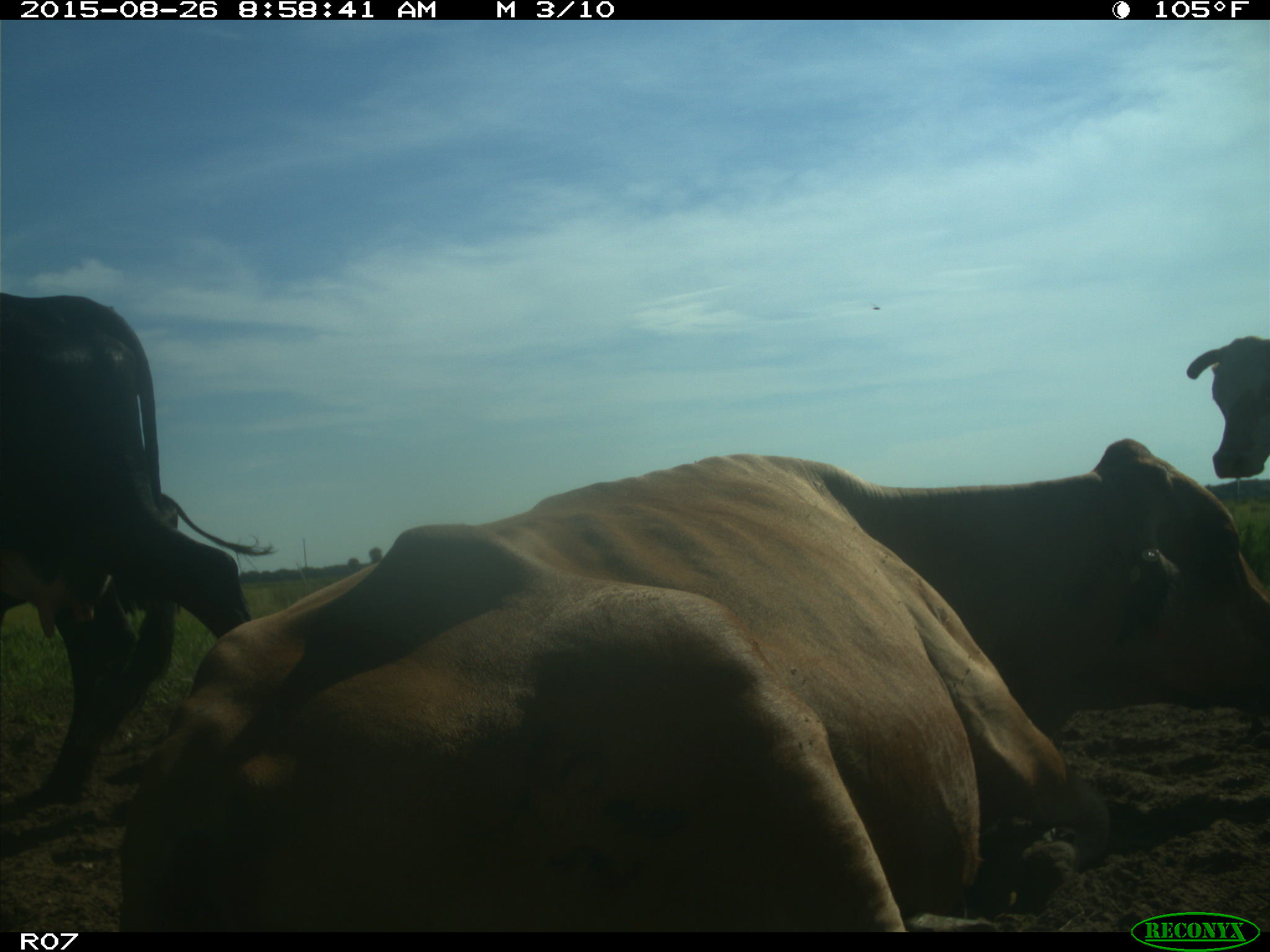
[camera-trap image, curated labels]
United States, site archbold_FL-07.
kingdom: Animalia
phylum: Chordata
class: Mammalia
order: Artiodactyla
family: Bovidae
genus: Bos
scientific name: Bos taurus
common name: domestic cow